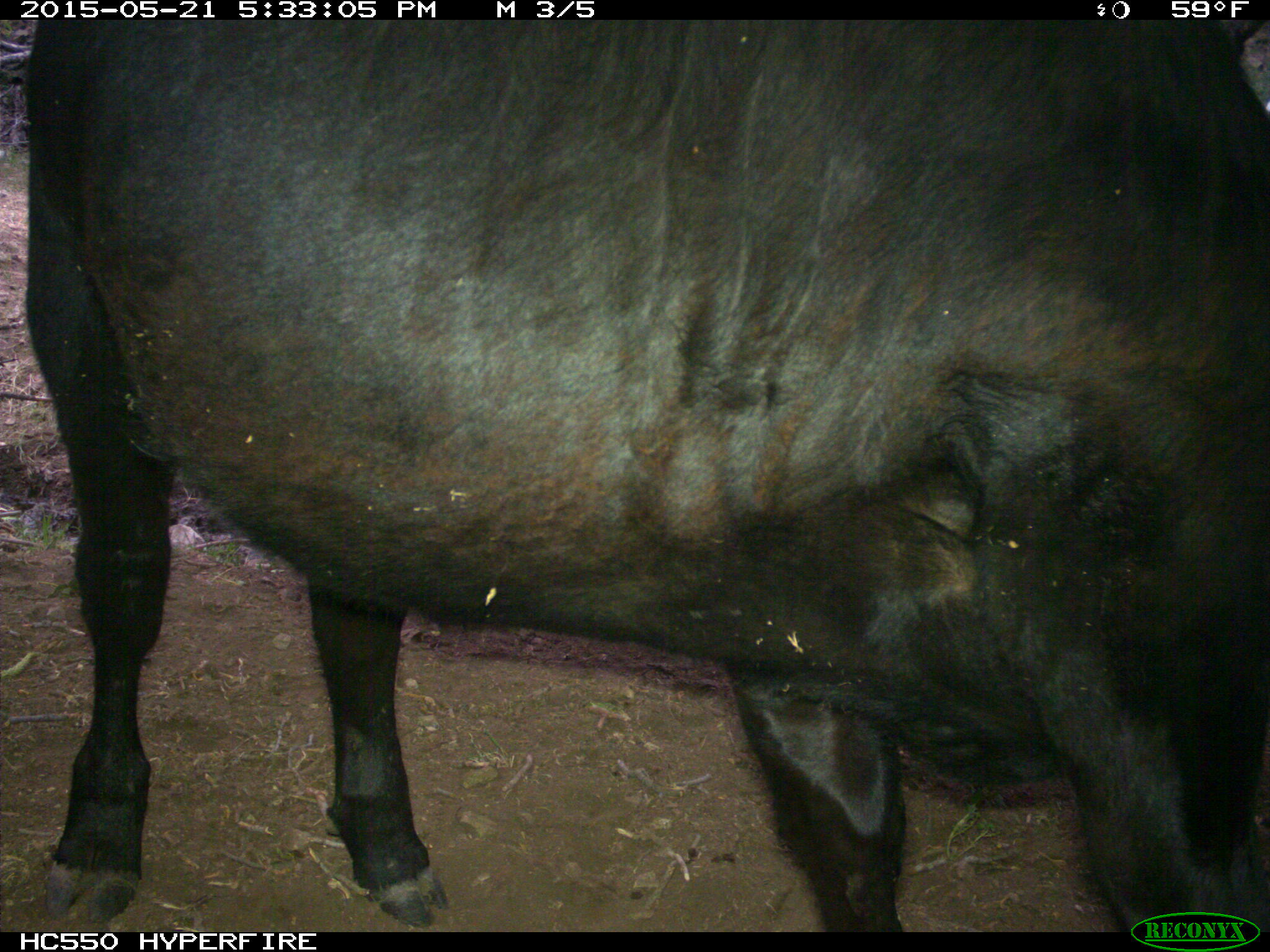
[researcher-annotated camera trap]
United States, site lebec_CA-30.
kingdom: Animalia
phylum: Chordata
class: Mammalia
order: Artiodactyla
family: Bovidae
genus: Bos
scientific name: Bos taurus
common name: domestic cow